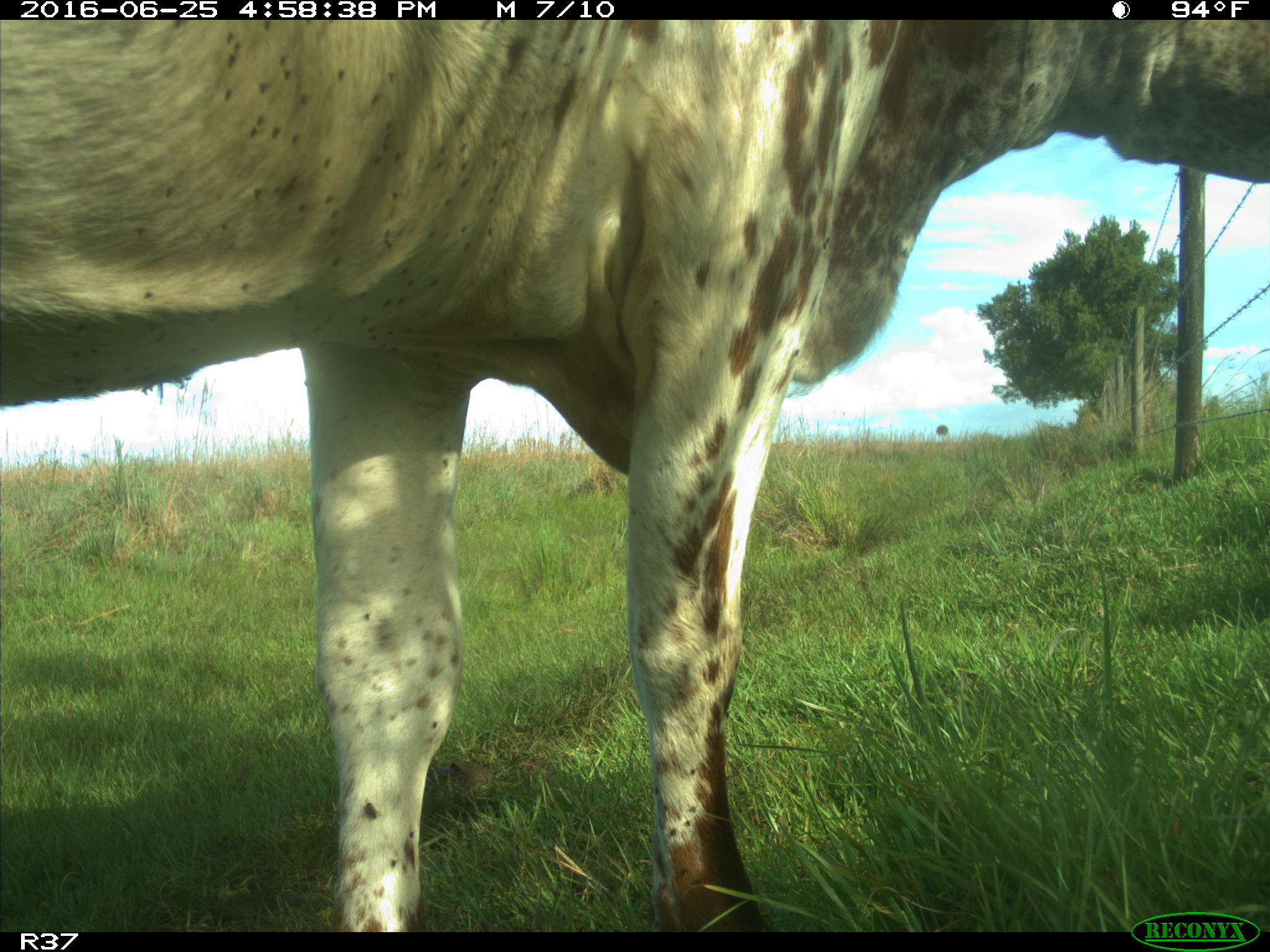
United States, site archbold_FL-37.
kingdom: Animalia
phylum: Chordata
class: Mammalia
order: Artiodactyla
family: Bovidae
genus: Bos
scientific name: Bos taurus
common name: domestic cow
Bos taurus (domestic cow).